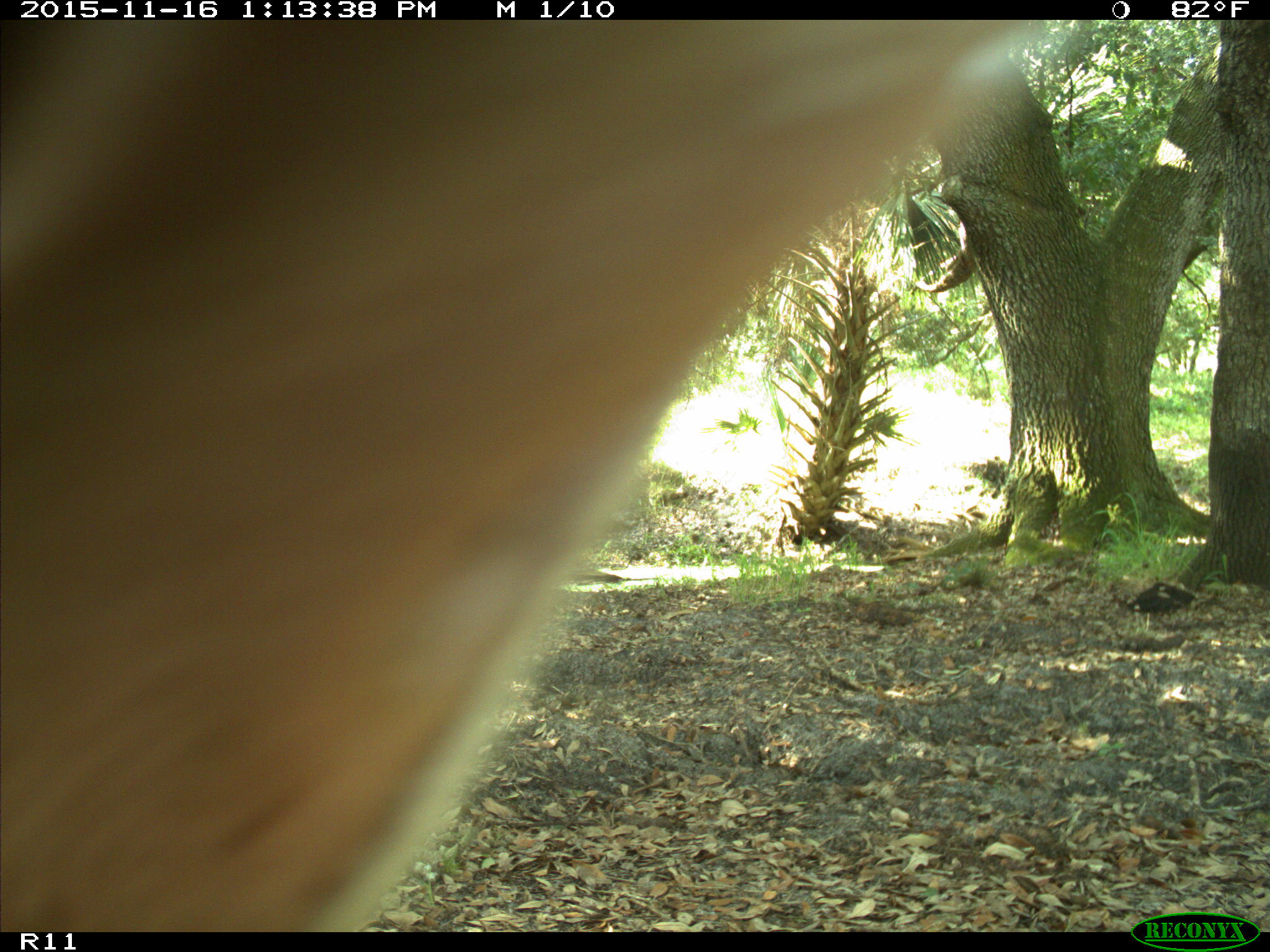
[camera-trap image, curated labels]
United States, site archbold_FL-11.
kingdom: Animalia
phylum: Chordata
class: Mammalia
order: Artiodactyla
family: Bovidae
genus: Bos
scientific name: Bos taurus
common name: domestic cow